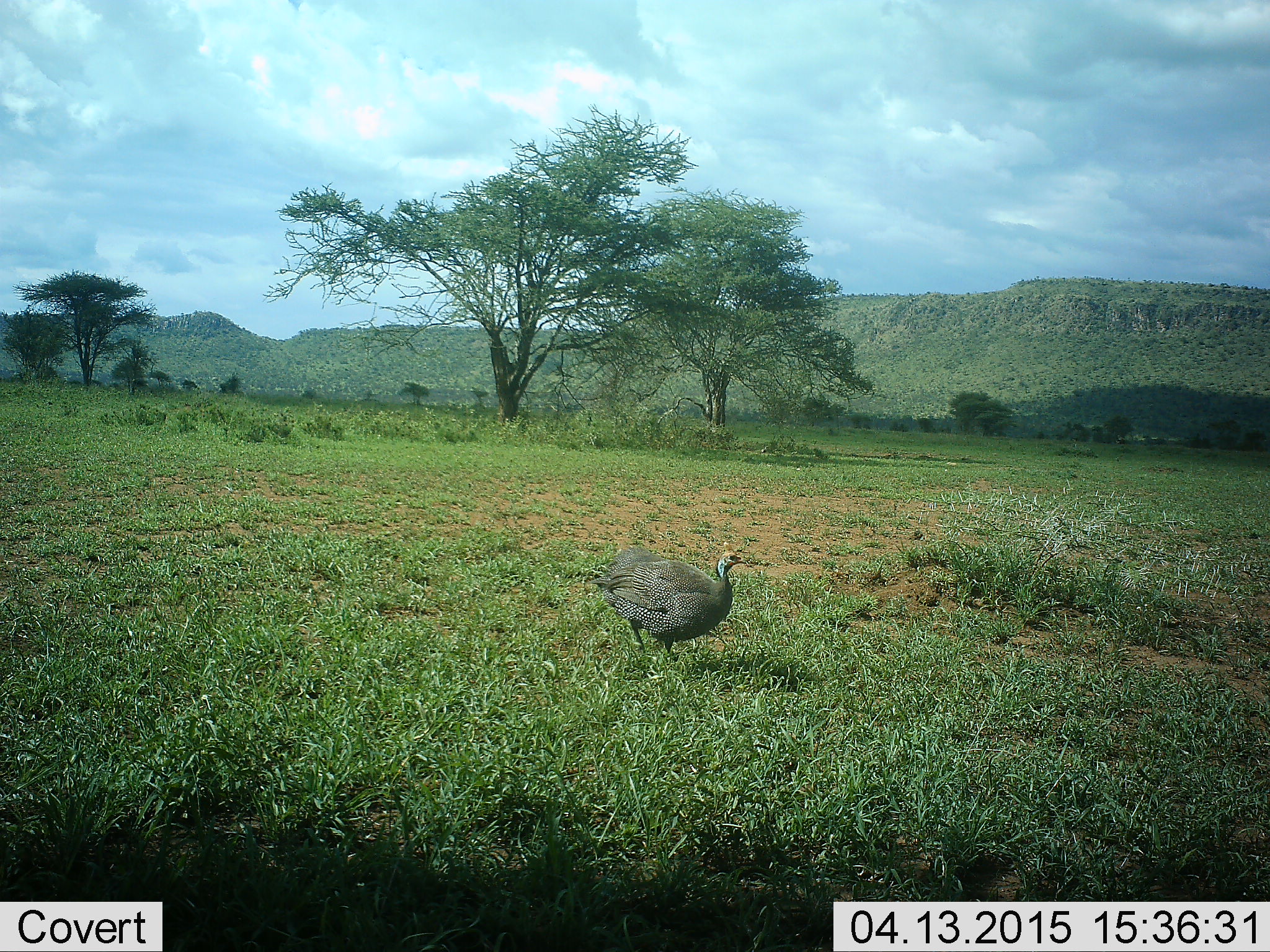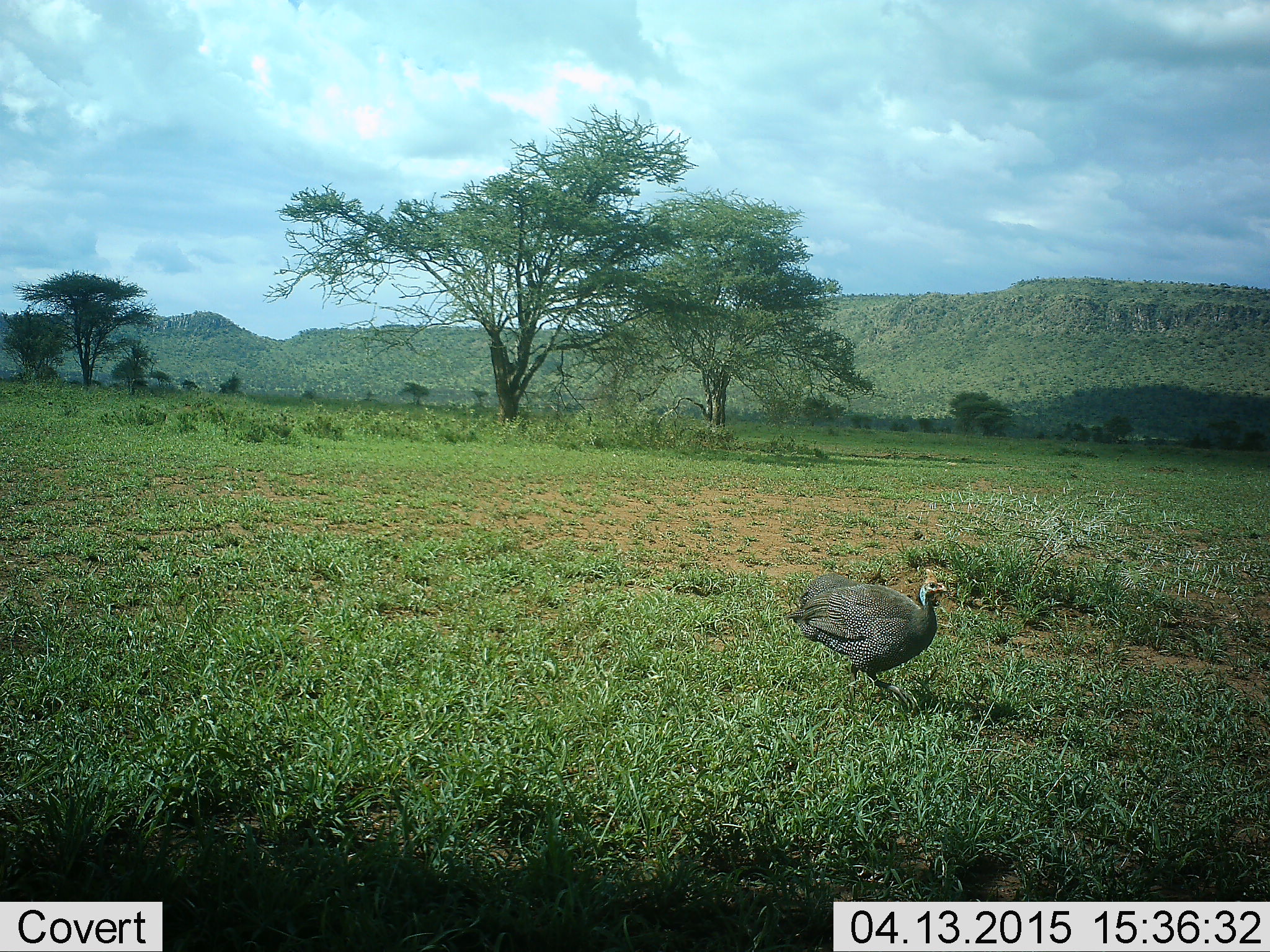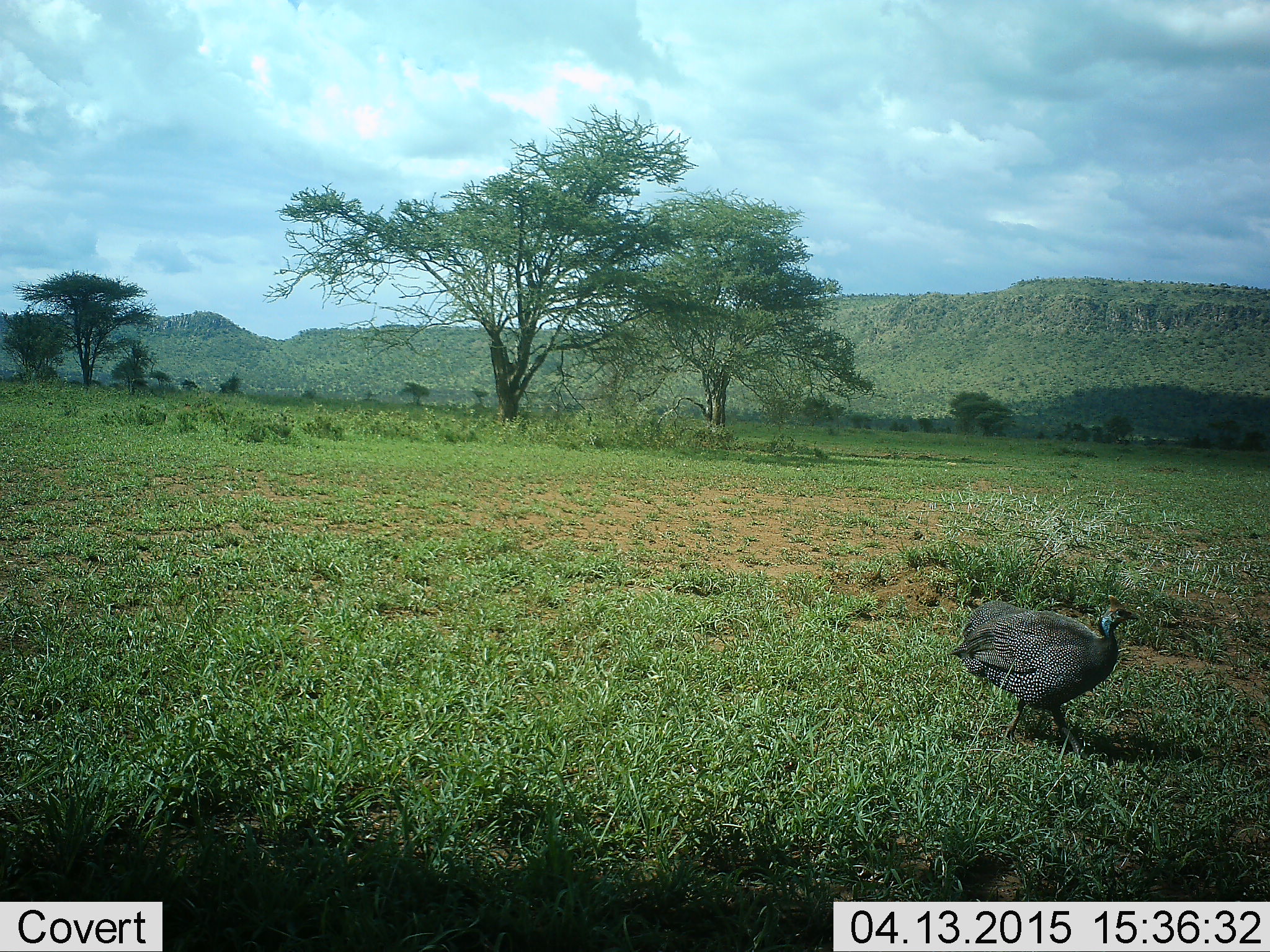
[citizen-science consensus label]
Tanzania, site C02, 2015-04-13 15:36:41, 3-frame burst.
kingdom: Animalia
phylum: Chordata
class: Aves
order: Galliformes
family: Numididae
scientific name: Numididae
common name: guinea fowl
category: guineafowl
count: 1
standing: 10%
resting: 0%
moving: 100%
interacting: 0%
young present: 0%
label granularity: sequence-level